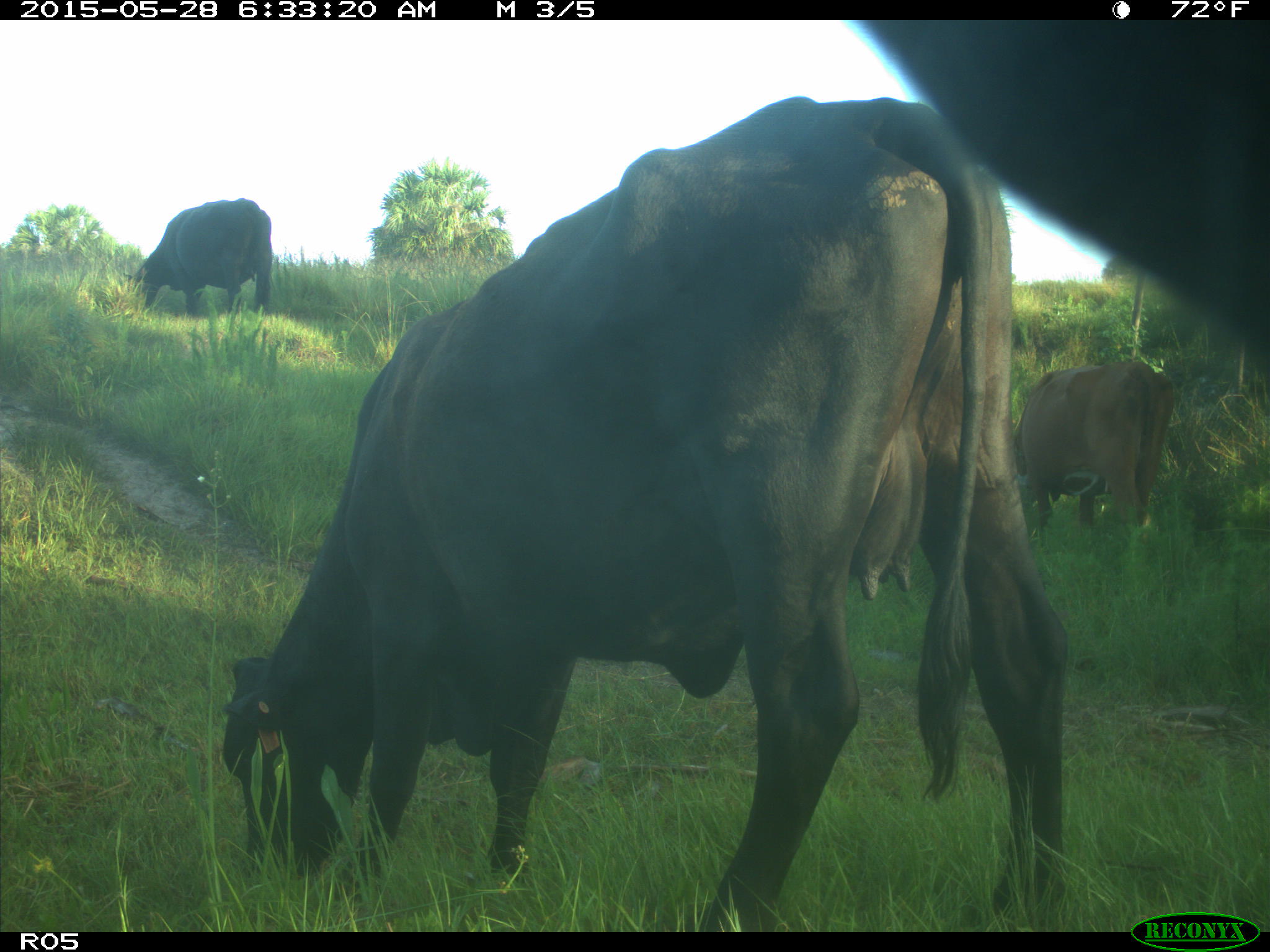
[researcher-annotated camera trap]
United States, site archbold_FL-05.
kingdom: Animalia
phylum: Chordata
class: Mammalia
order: Artiodactyla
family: Bovidae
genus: Bos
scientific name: Bos taurus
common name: domestic cow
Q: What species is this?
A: Bos taurus (domestic cow).